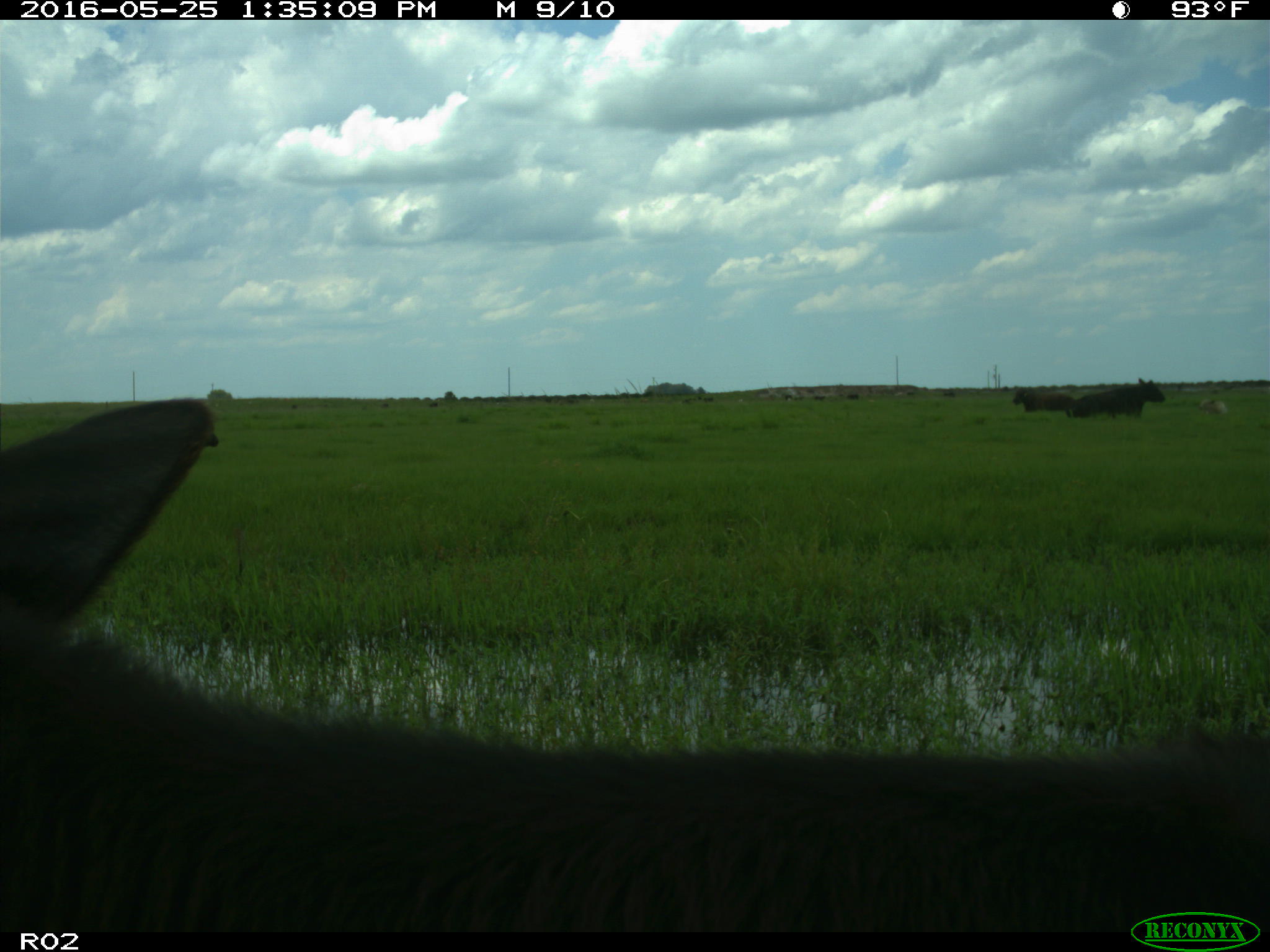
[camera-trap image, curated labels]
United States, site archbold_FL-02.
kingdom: Animalia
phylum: Chordata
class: Mammalia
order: Artiodactyla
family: Bovidae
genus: Bos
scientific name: Bos taurus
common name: domestic cow